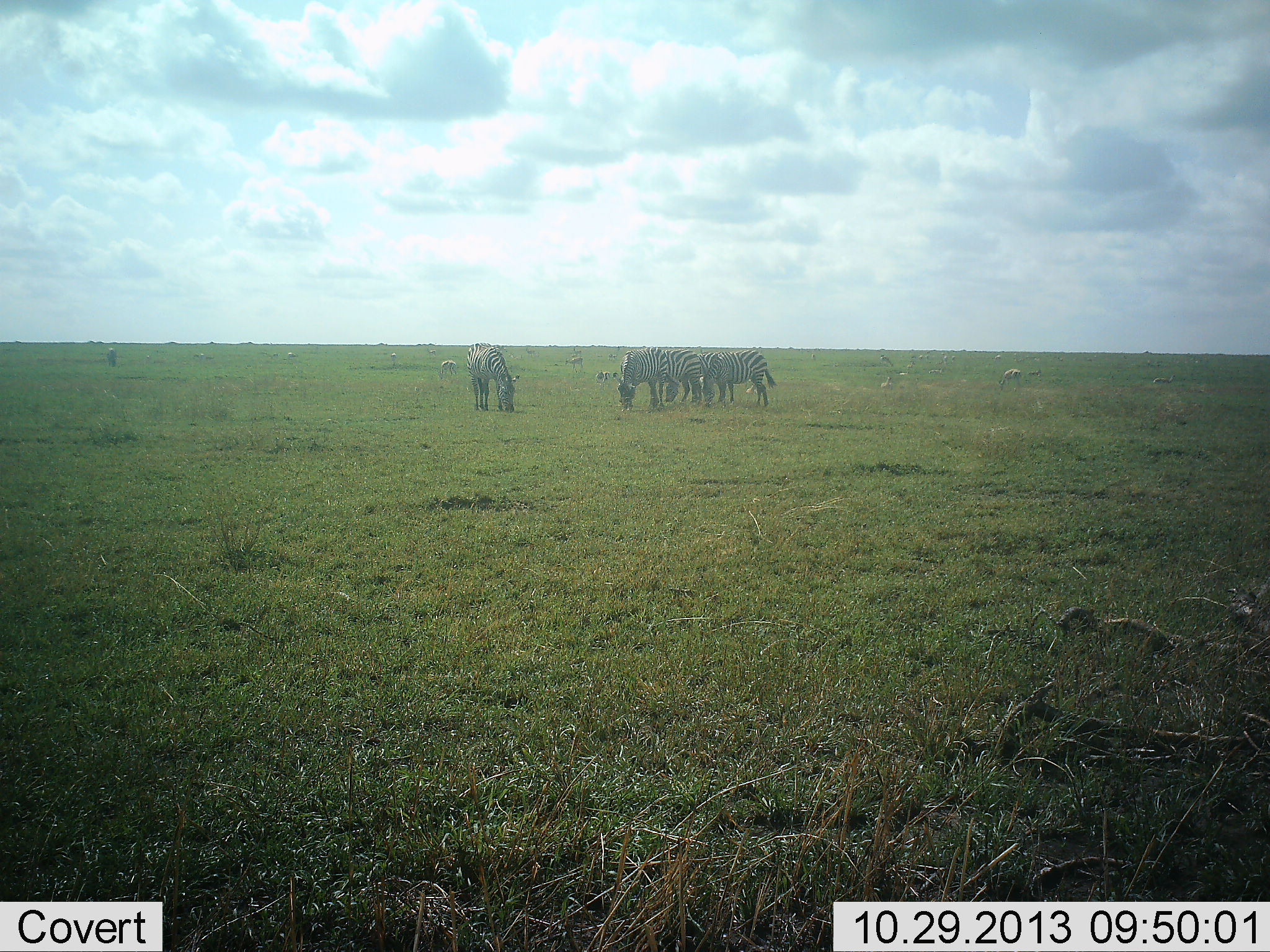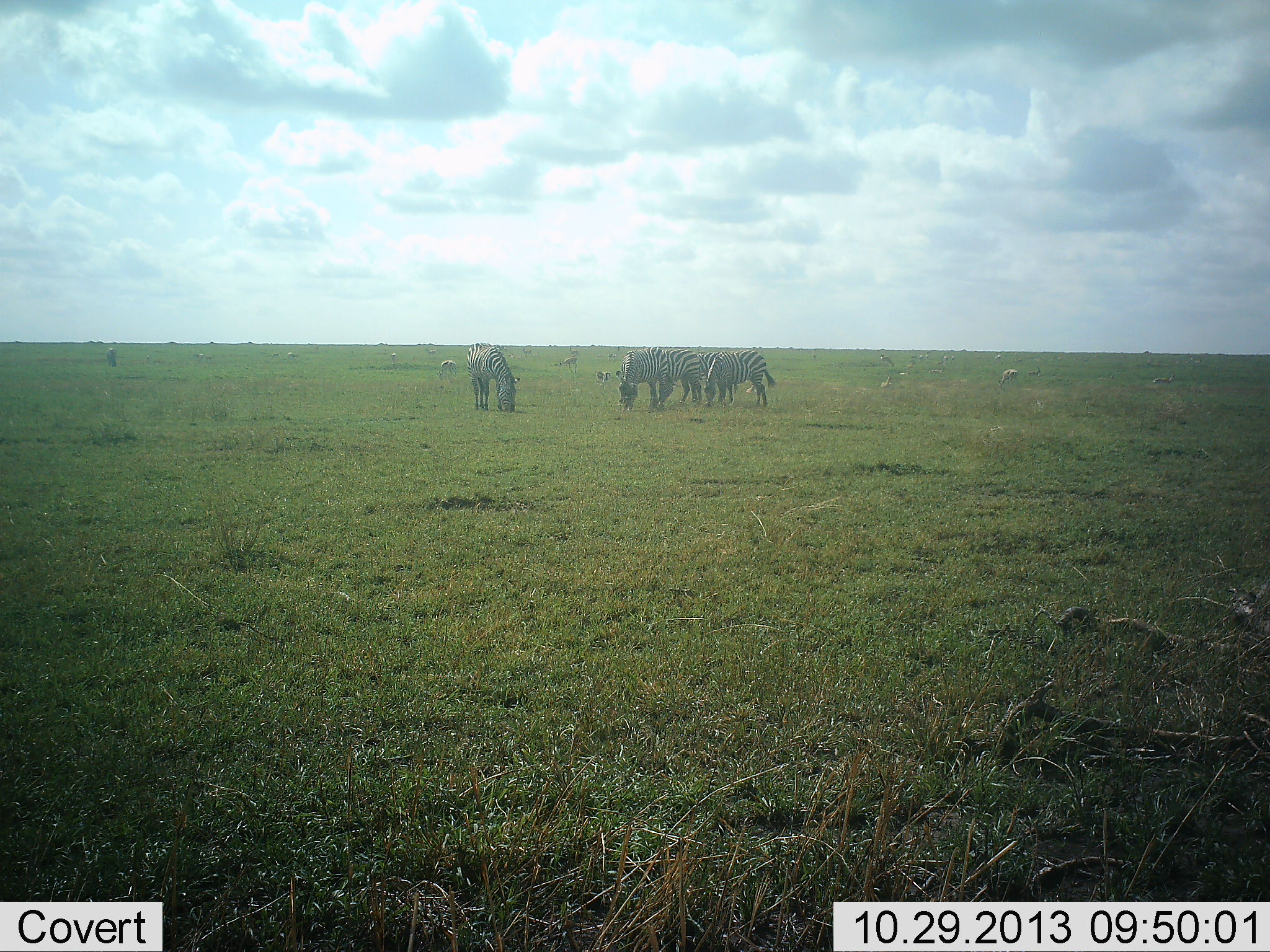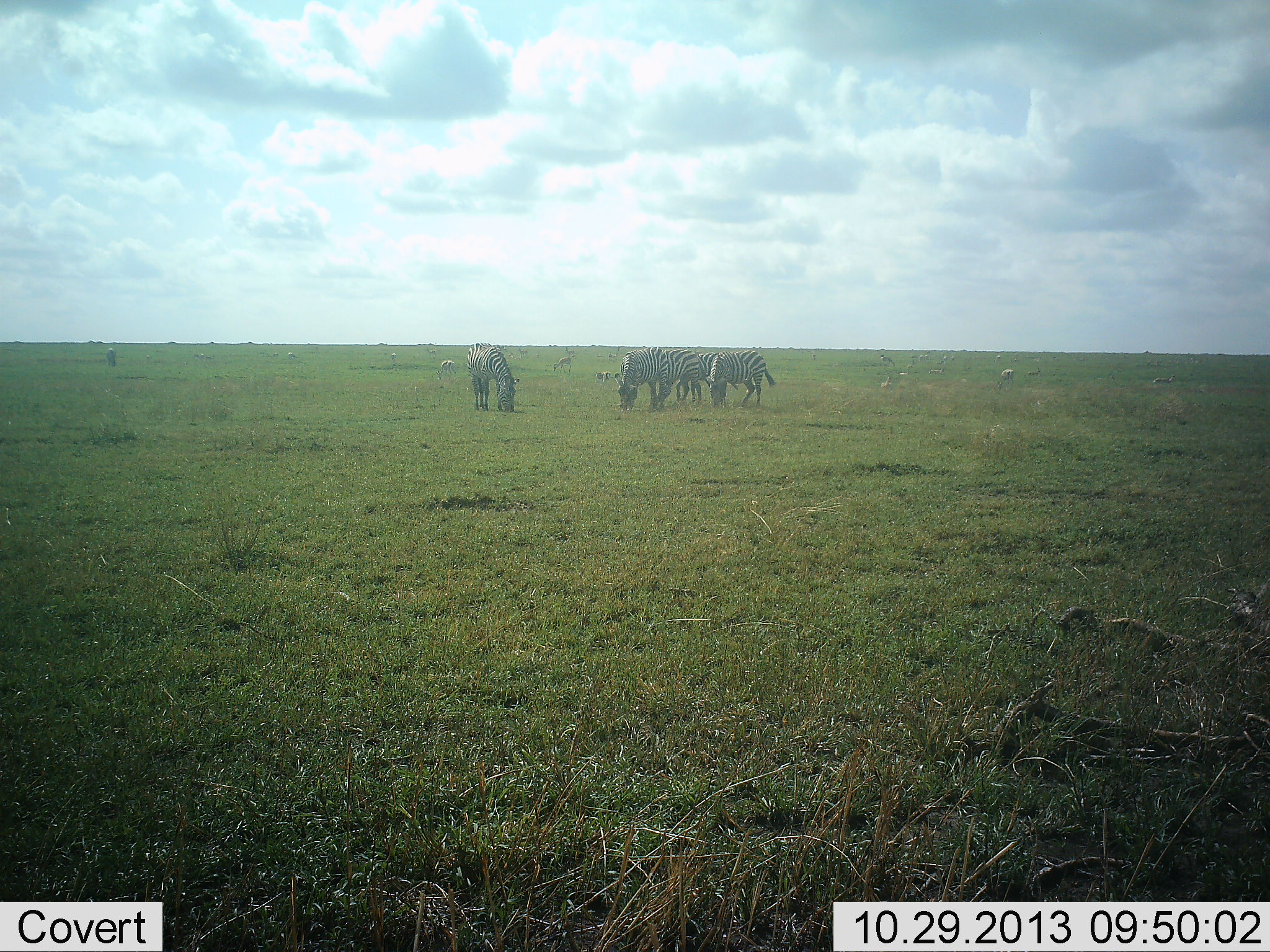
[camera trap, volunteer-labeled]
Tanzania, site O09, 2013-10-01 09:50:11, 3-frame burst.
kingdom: Animalia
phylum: Chordata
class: Mammalia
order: Perissodactyla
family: Equidae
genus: Equus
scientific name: Equus quagga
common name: plains zebra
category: zebra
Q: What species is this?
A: Zebra (plains zebra) (Equus quagga).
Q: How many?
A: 4.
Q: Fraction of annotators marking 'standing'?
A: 18%.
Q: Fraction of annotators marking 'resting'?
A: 0%.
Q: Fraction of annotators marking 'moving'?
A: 0%.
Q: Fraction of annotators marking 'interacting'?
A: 0%.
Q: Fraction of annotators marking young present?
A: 0%.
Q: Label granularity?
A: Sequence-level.